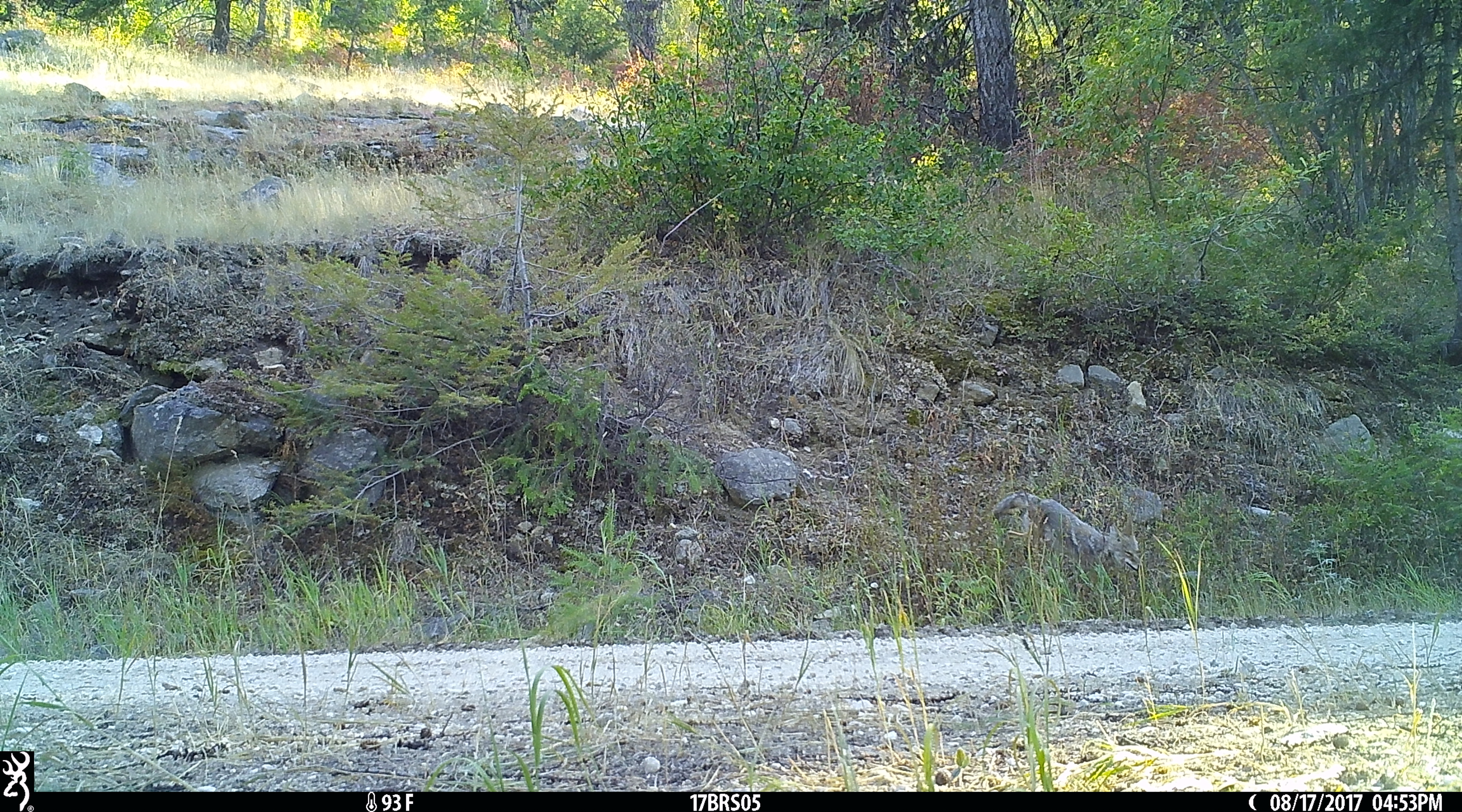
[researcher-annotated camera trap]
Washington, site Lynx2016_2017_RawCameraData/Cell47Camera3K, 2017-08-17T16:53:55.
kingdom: Animalia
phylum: Chordata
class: Mammalia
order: Carnivora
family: Canidae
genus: Canis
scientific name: Canis latrans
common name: coyote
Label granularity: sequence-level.